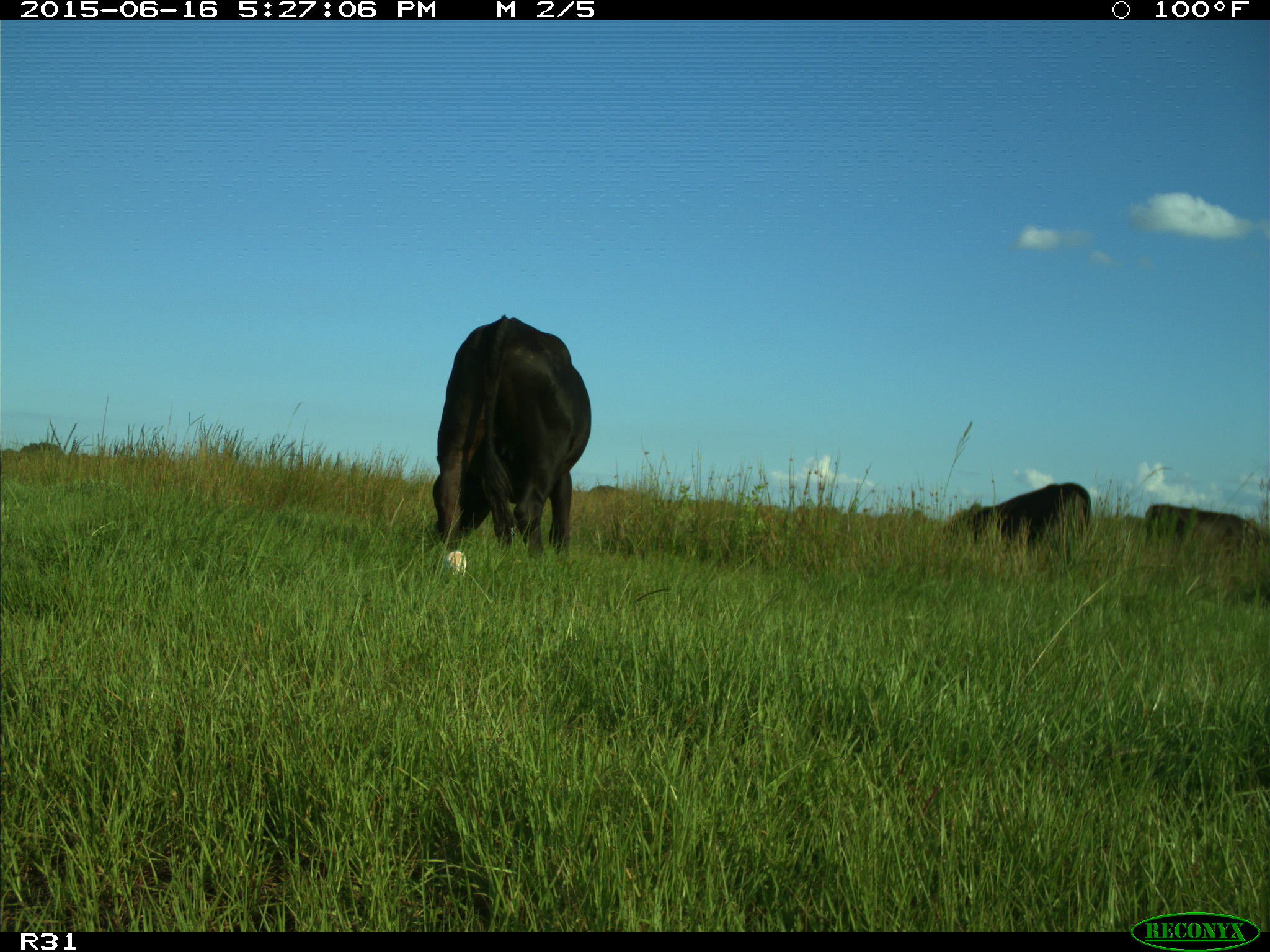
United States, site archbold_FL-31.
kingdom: Animalia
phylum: Chordata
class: Mammalia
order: Artiodactyla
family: Bovidae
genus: Bos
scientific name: Bos taurus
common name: domestic cow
Bos taurus (domestic cow).